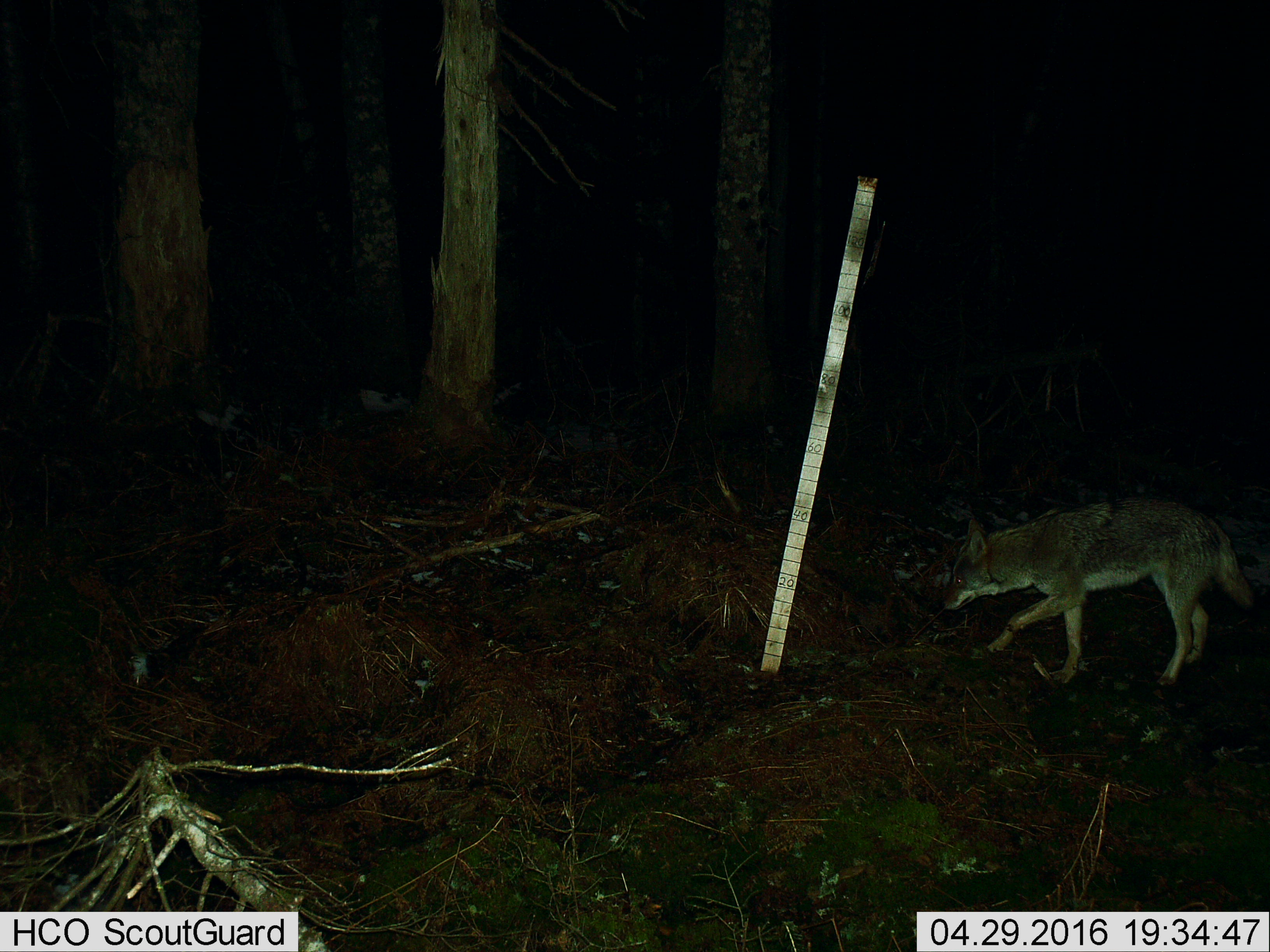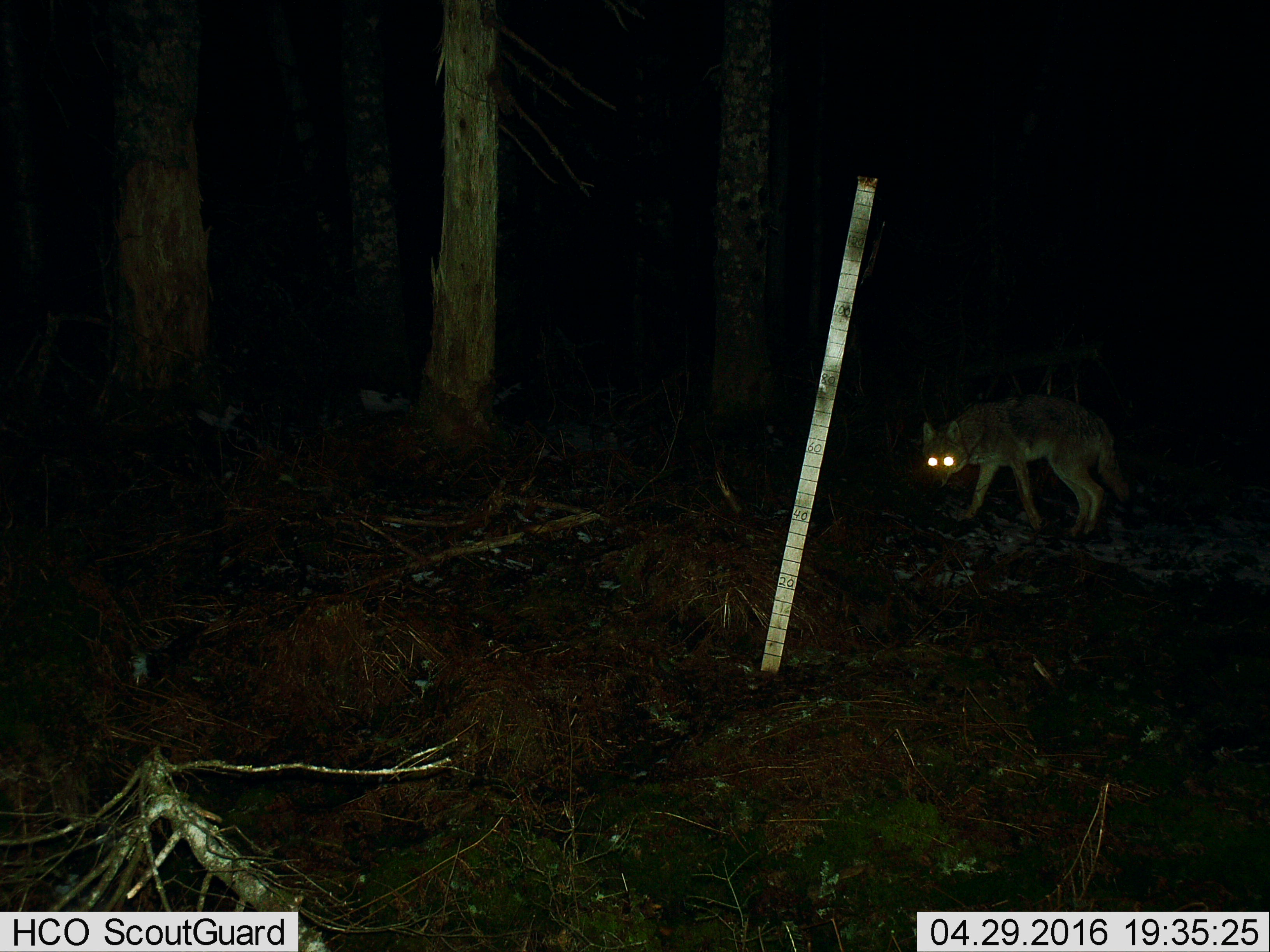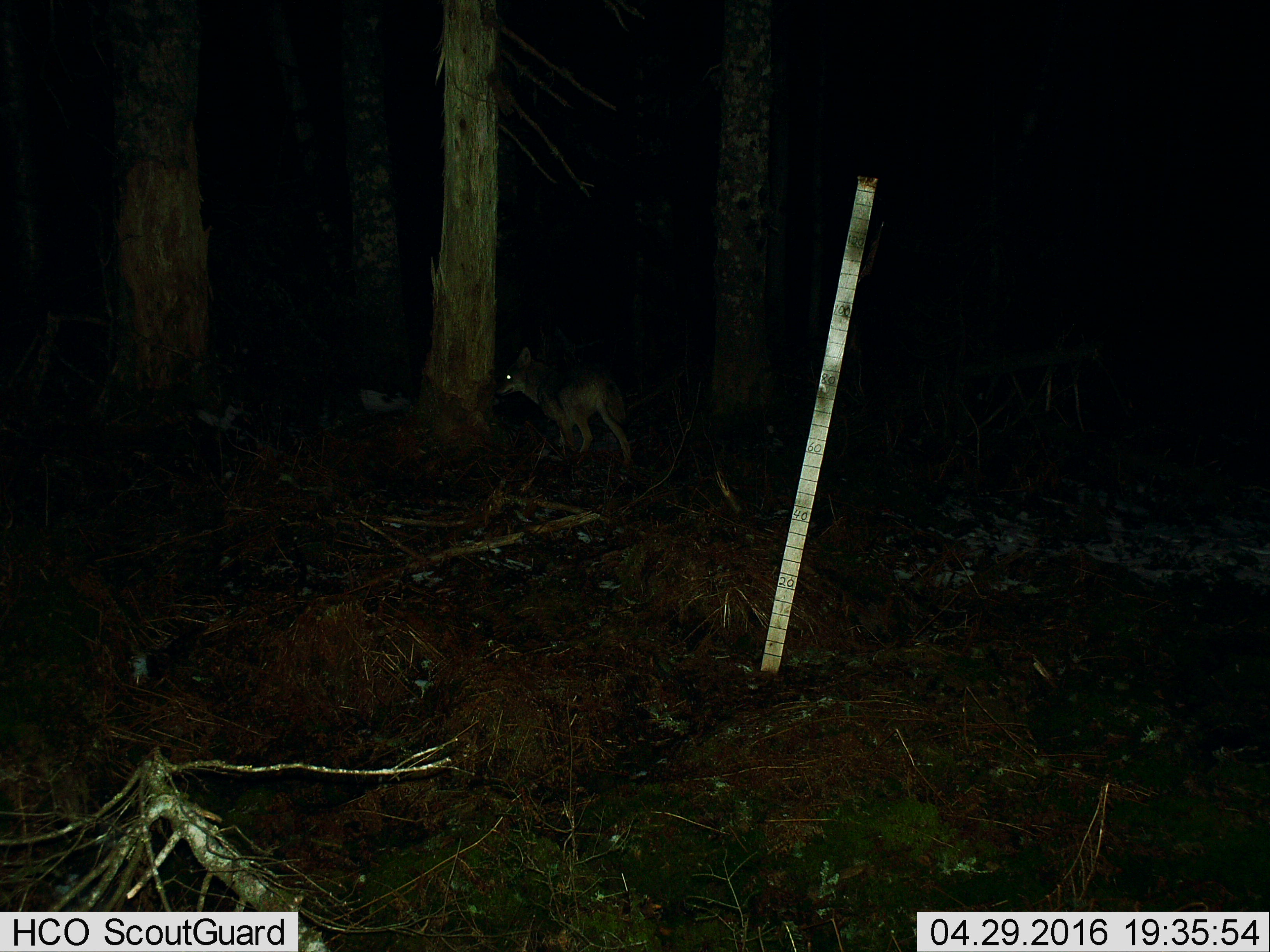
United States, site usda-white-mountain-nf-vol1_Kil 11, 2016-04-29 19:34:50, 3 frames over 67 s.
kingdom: Animalia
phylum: Chordata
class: Mammalia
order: Carnivora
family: Canidae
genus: Canis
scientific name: Canis latrans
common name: coyote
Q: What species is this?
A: Coyote (Canis latrans).